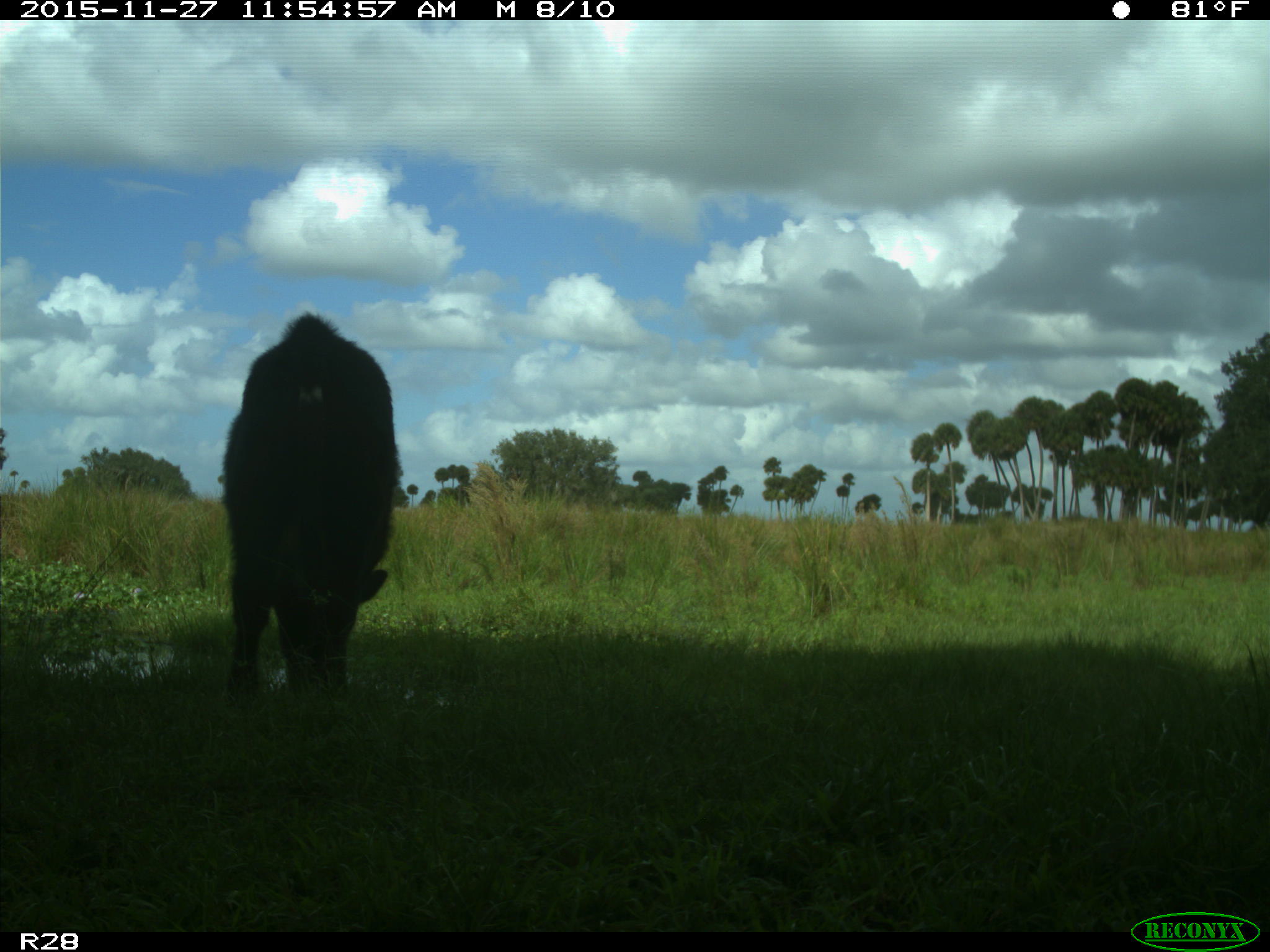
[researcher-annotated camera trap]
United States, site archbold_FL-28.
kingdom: Animalia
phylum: Chordata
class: Mammalia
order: Artiodactyla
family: Bovidae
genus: Bos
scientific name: Bos taurus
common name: domestic cow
Bos taurus (domestic cow).